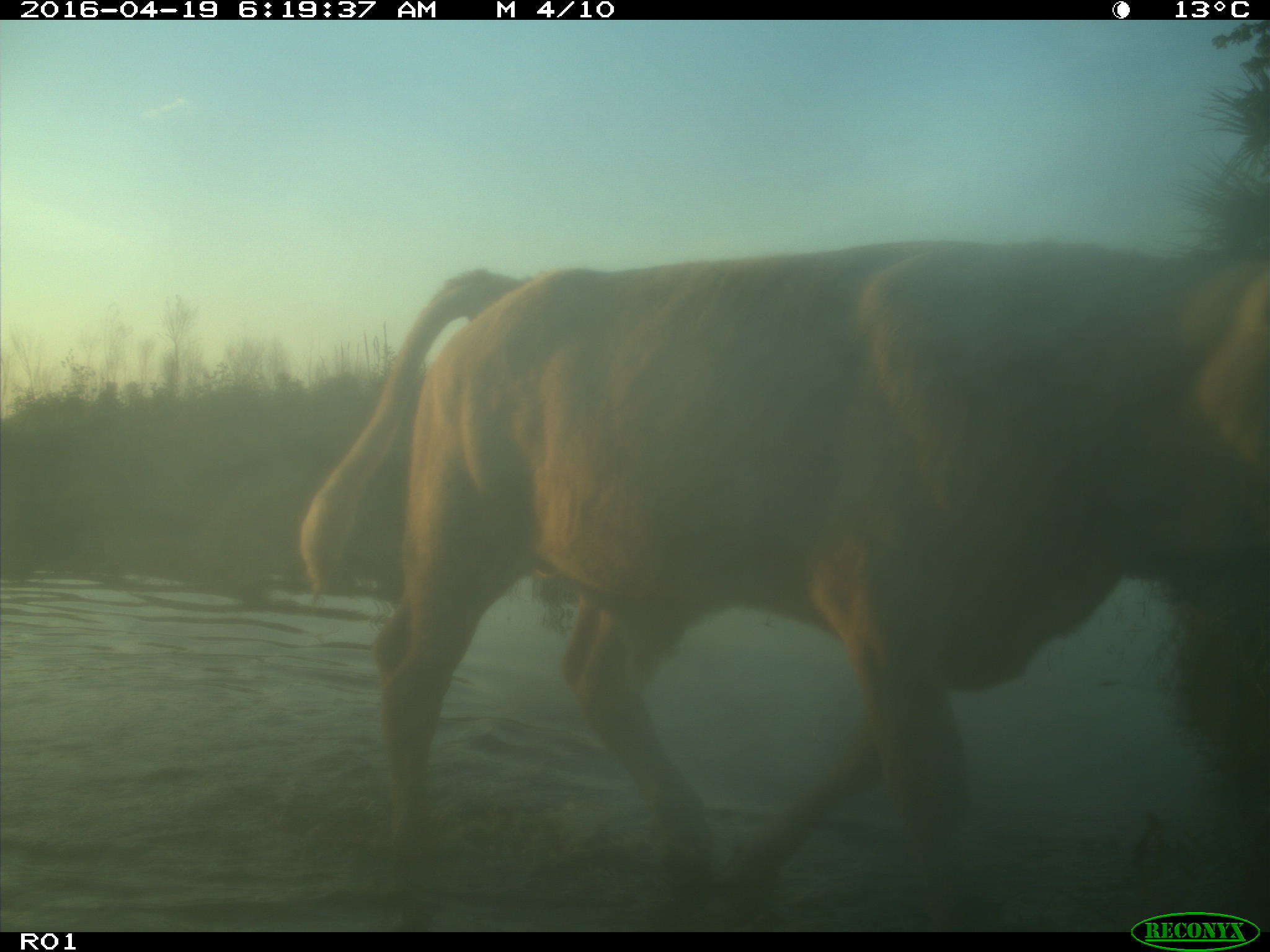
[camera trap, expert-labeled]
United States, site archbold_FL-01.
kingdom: Animalia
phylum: Chordata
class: Mammalia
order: Artiodactyla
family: Bovidae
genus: Bos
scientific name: Bos taurus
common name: domestic cow